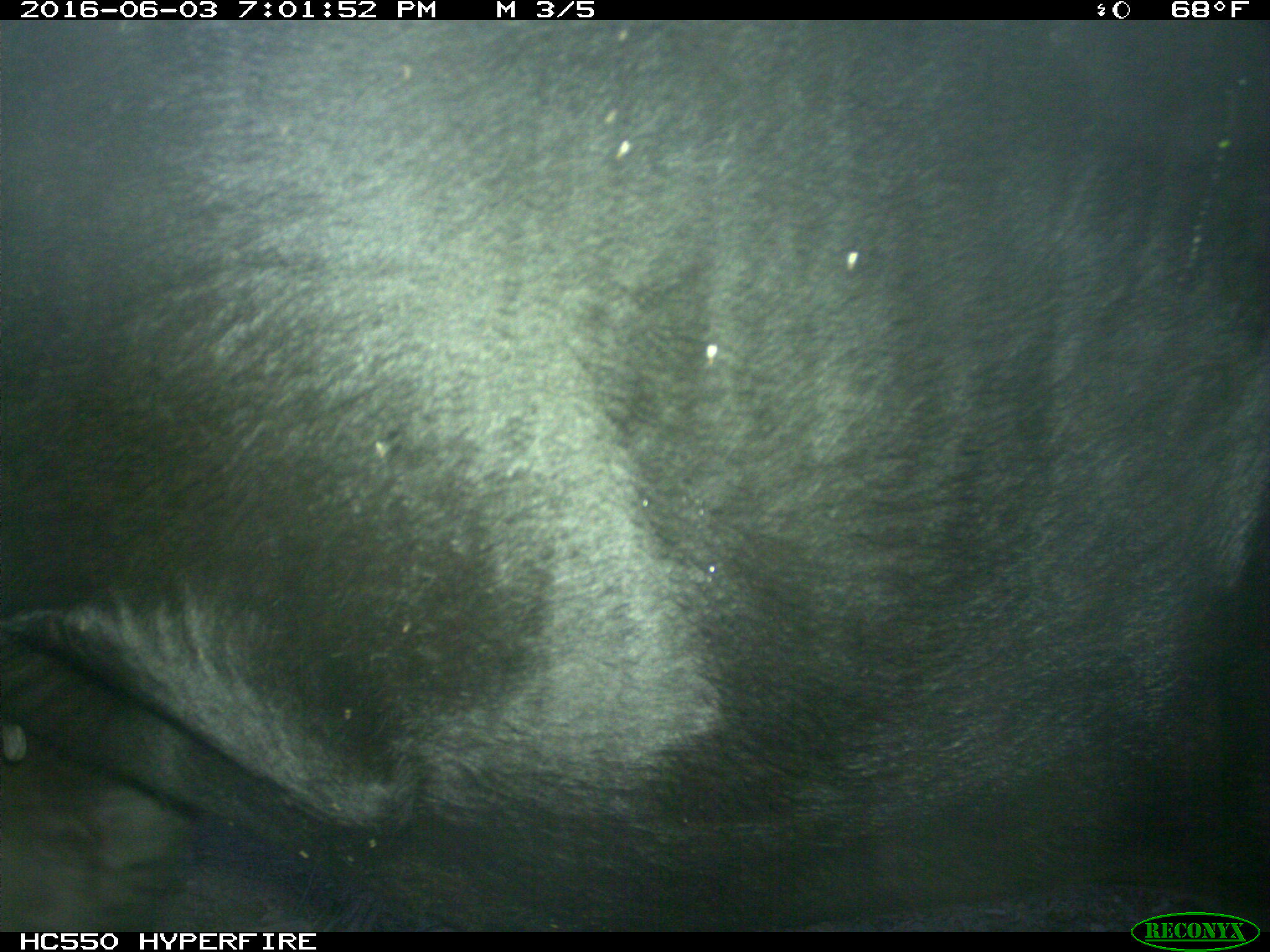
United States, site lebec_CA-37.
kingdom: Animalia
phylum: Chordata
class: Mammalia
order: Artiodactyla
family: Bovidae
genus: Bos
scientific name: Bos taurus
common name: domestic cow